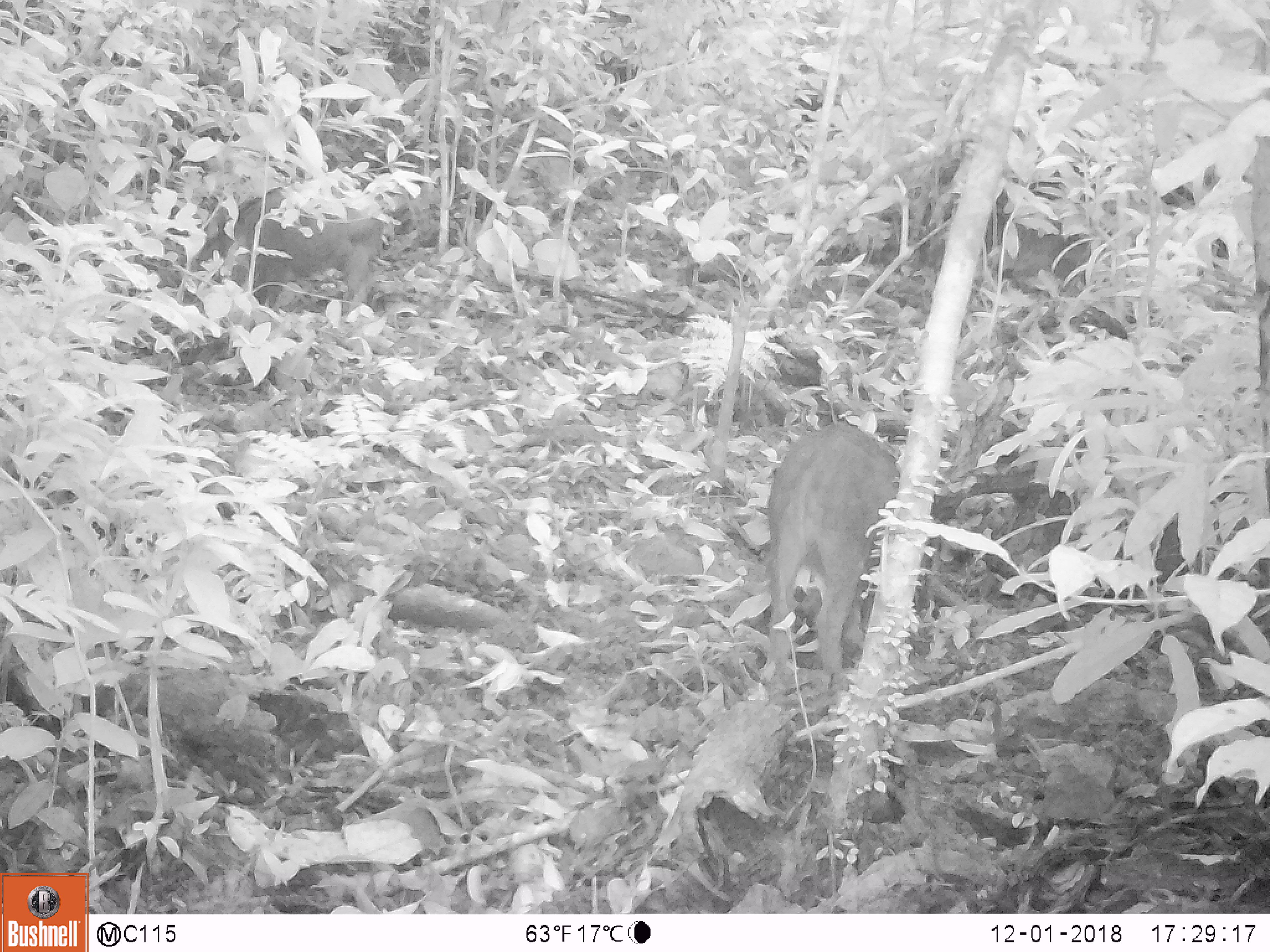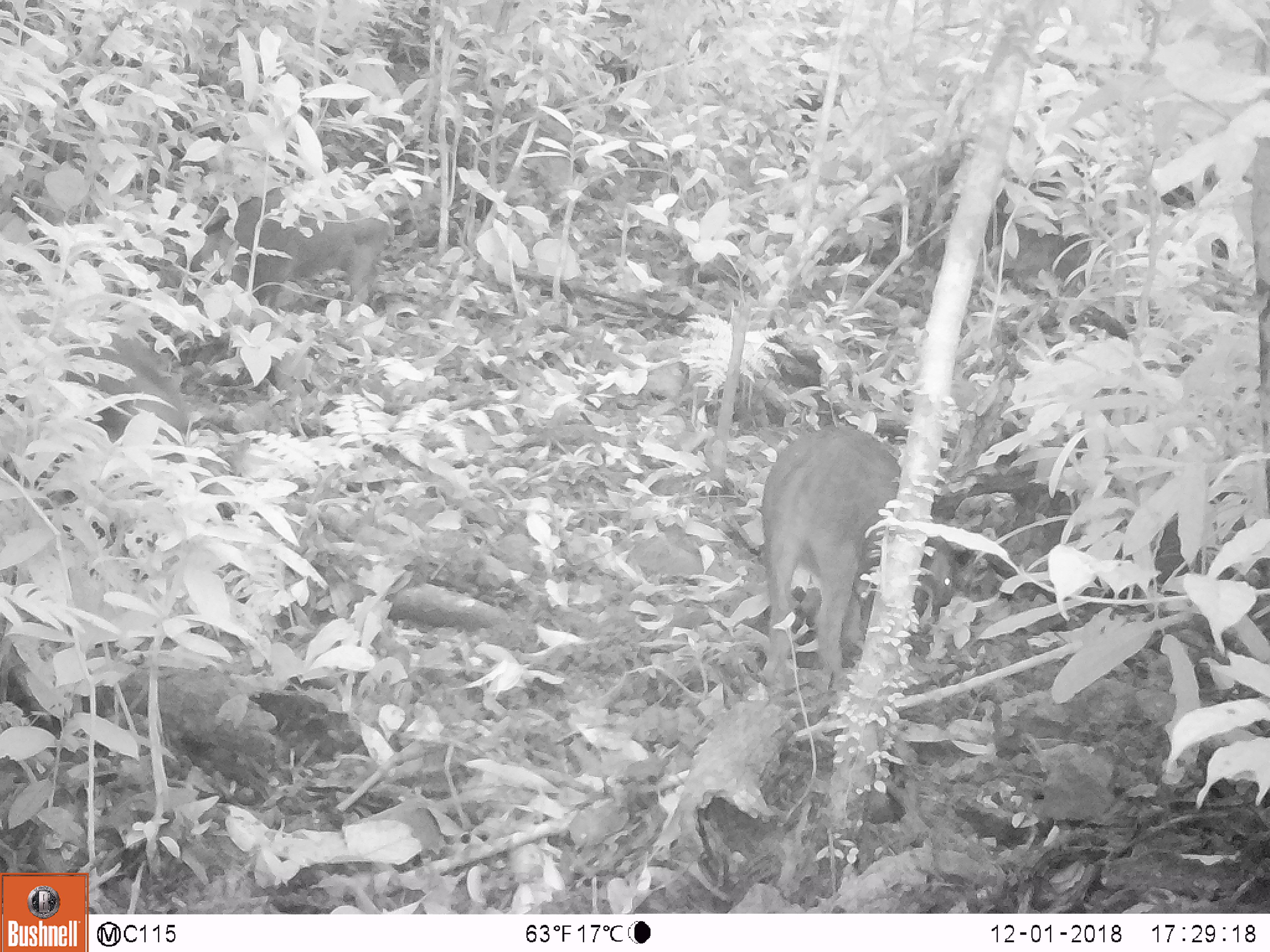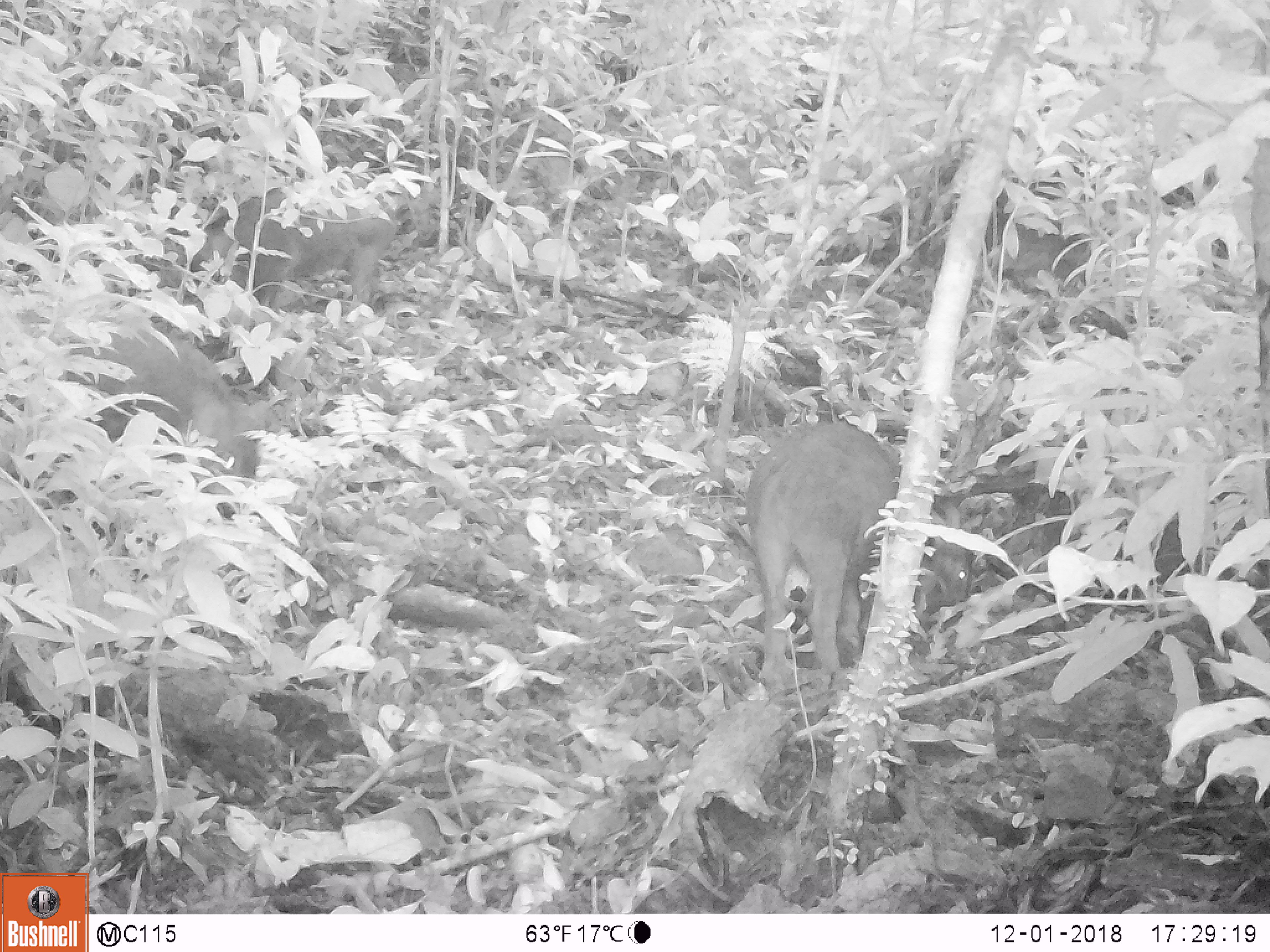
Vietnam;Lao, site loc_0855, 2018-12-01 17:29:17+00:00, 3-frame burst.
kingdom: Animalia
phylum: Chordata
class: Mammalia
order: Artiodactyla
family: Suidae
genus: Sus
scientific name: Sus scrofa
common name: eurasian wild pig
Eurasian wild pig (Sus scrofa). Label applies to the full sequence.